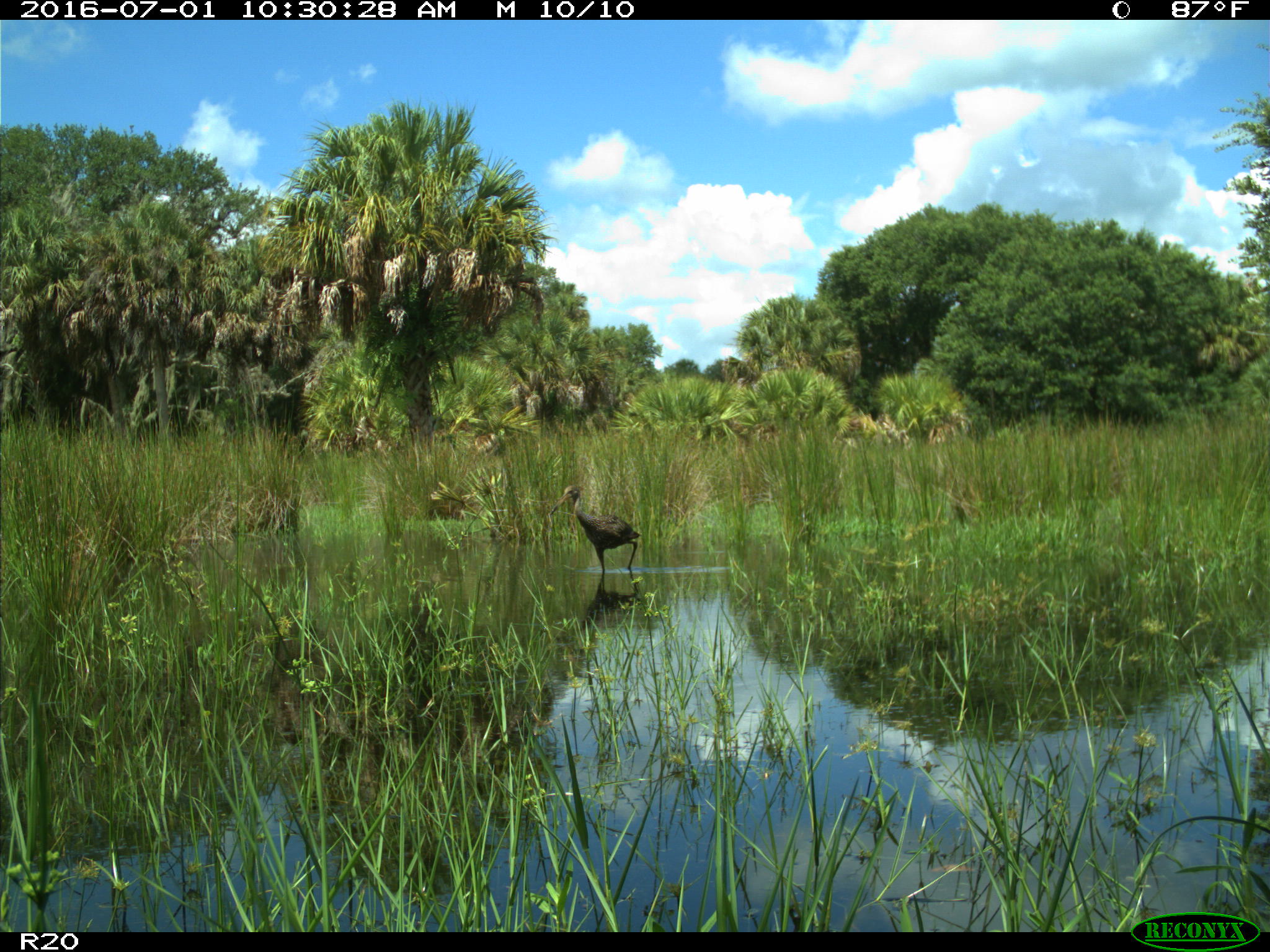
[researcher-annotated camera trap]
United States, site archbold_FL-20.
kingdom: Animalia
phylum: Chordata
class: Aves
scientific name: Aves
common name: birds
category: unidentified bird